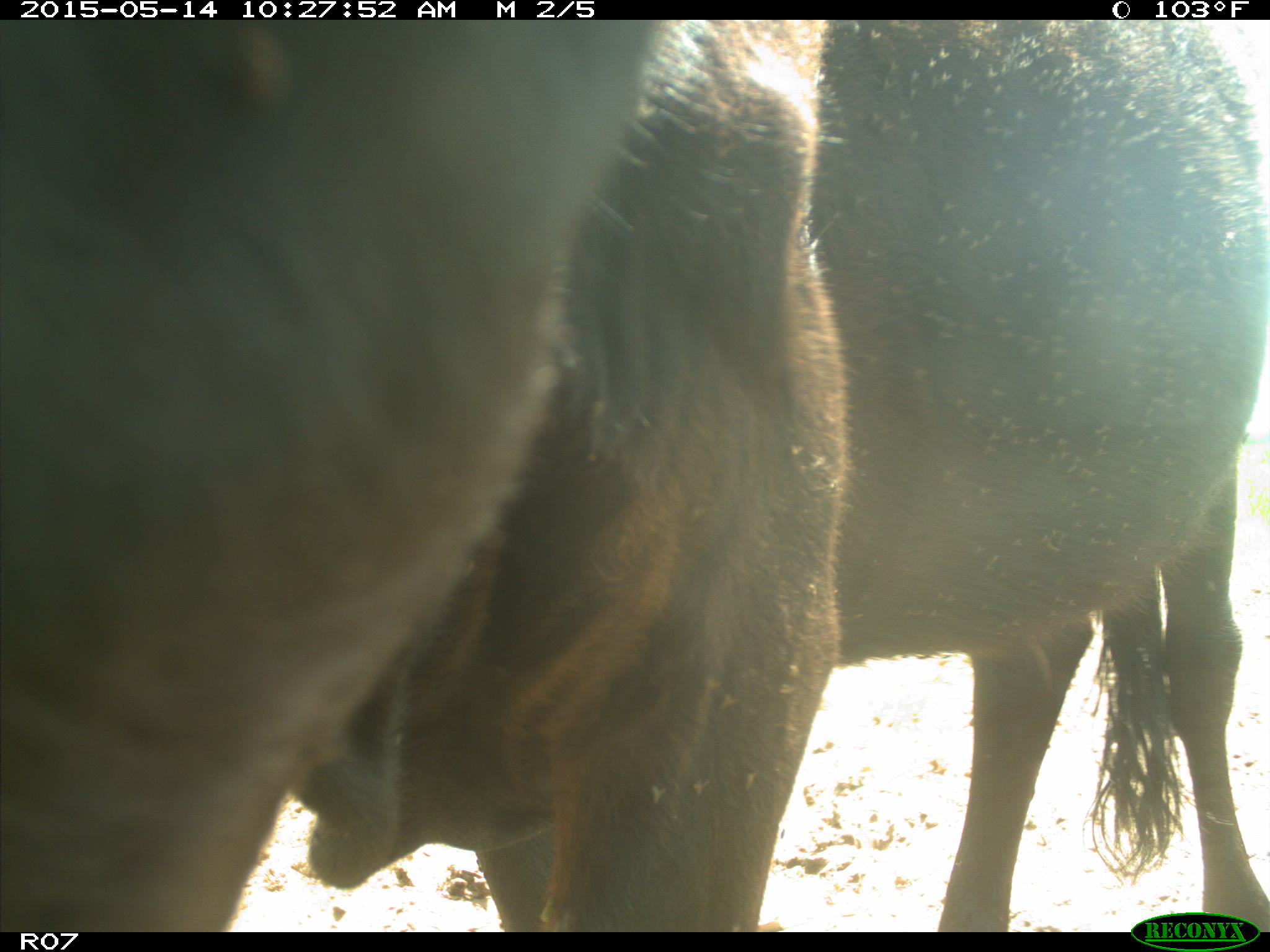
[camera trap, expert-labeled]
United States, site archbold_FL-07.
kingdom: Animalia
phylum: Chordata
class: Mammalia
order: Artiodactyla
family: Bovidae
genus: Bos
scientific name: Bos taurus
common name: domestic cow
Bos taurus (domestic cow).